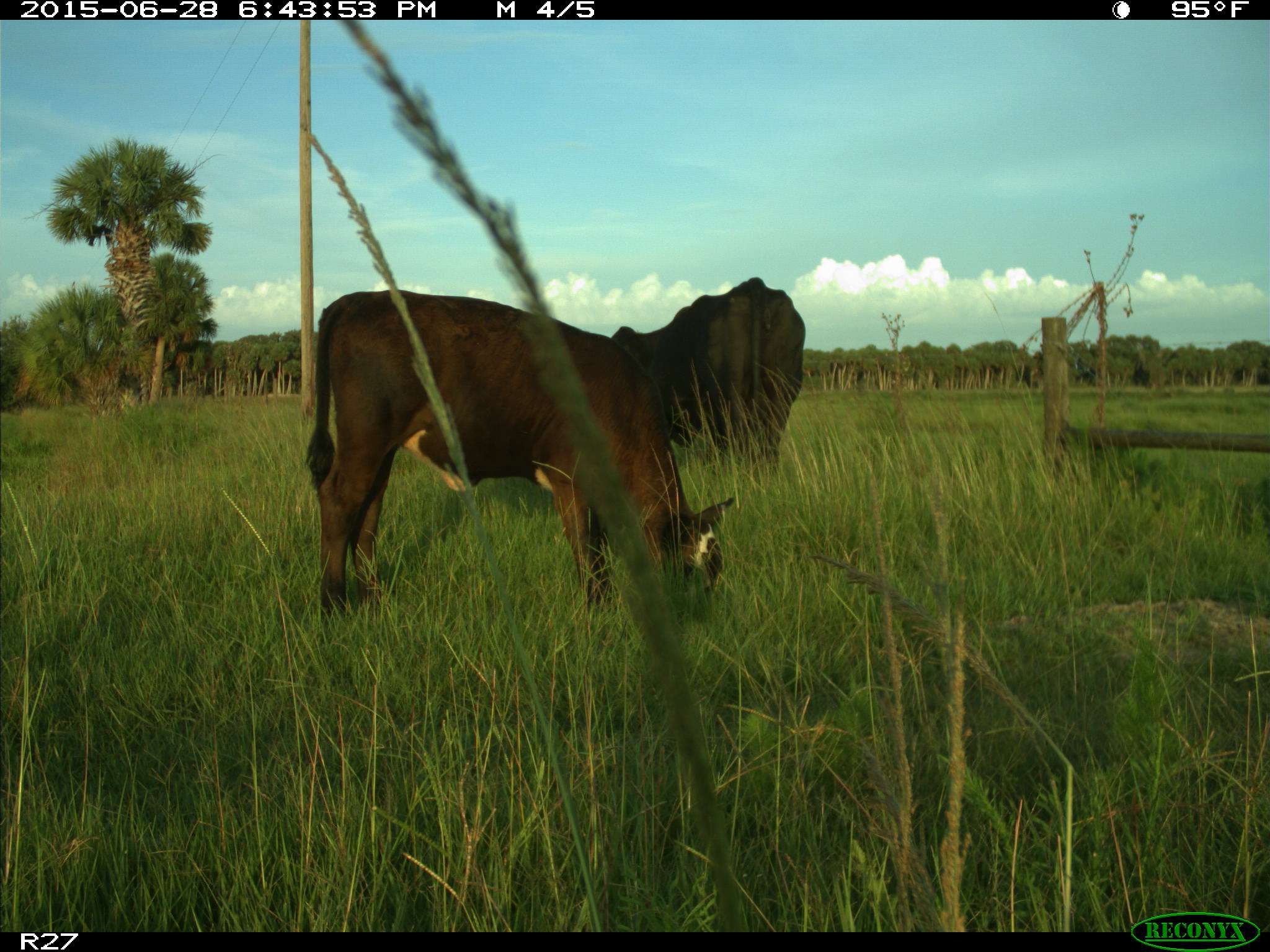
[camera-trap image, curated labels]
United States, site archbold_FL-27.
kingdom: Animalia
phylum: Chordata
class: Mammalia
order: Artiodactyla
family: Bovidae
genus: Bos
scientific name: Bos taurus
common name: domestic cow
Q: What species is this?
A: Bos taurus (domestic cow).